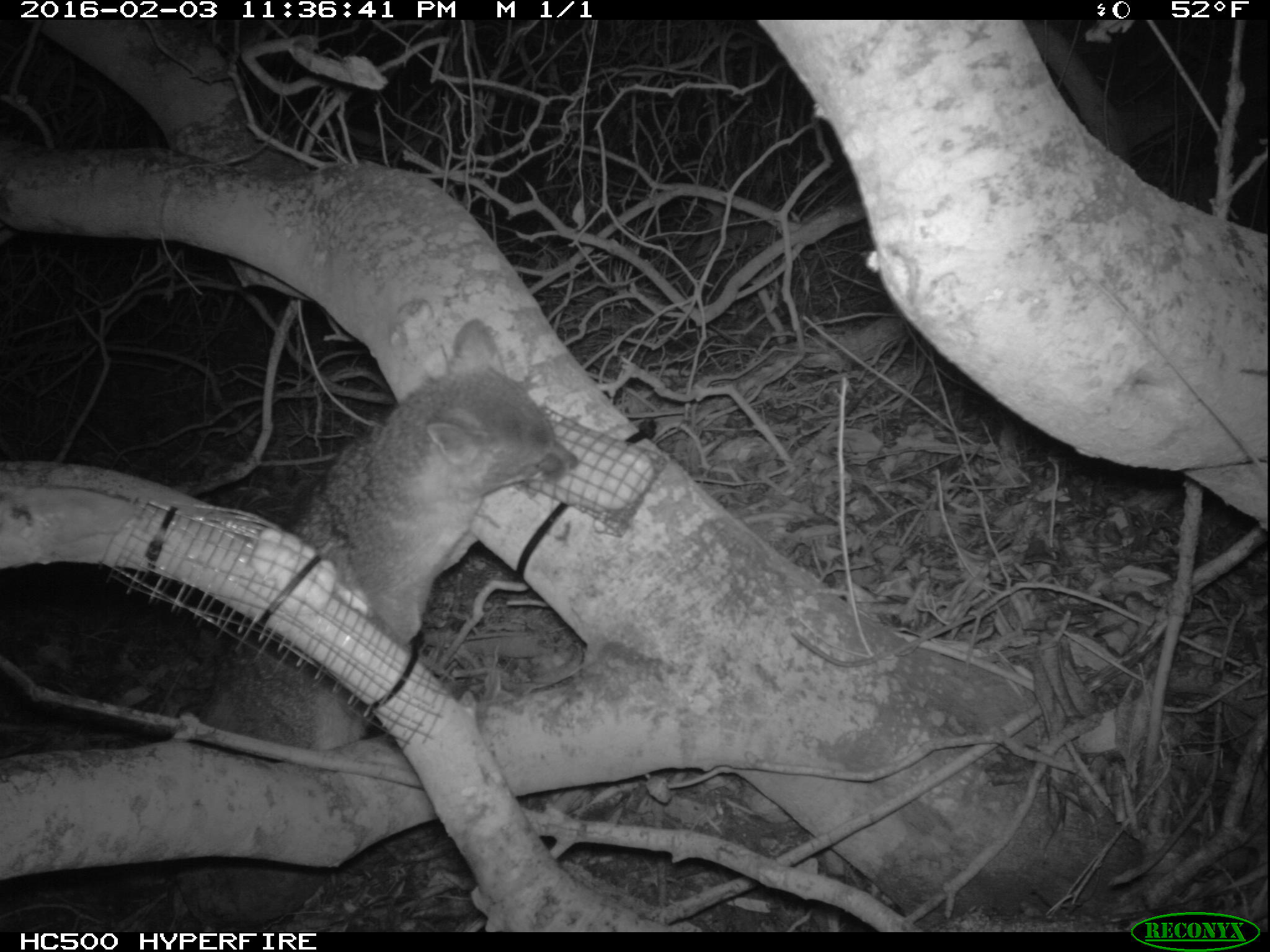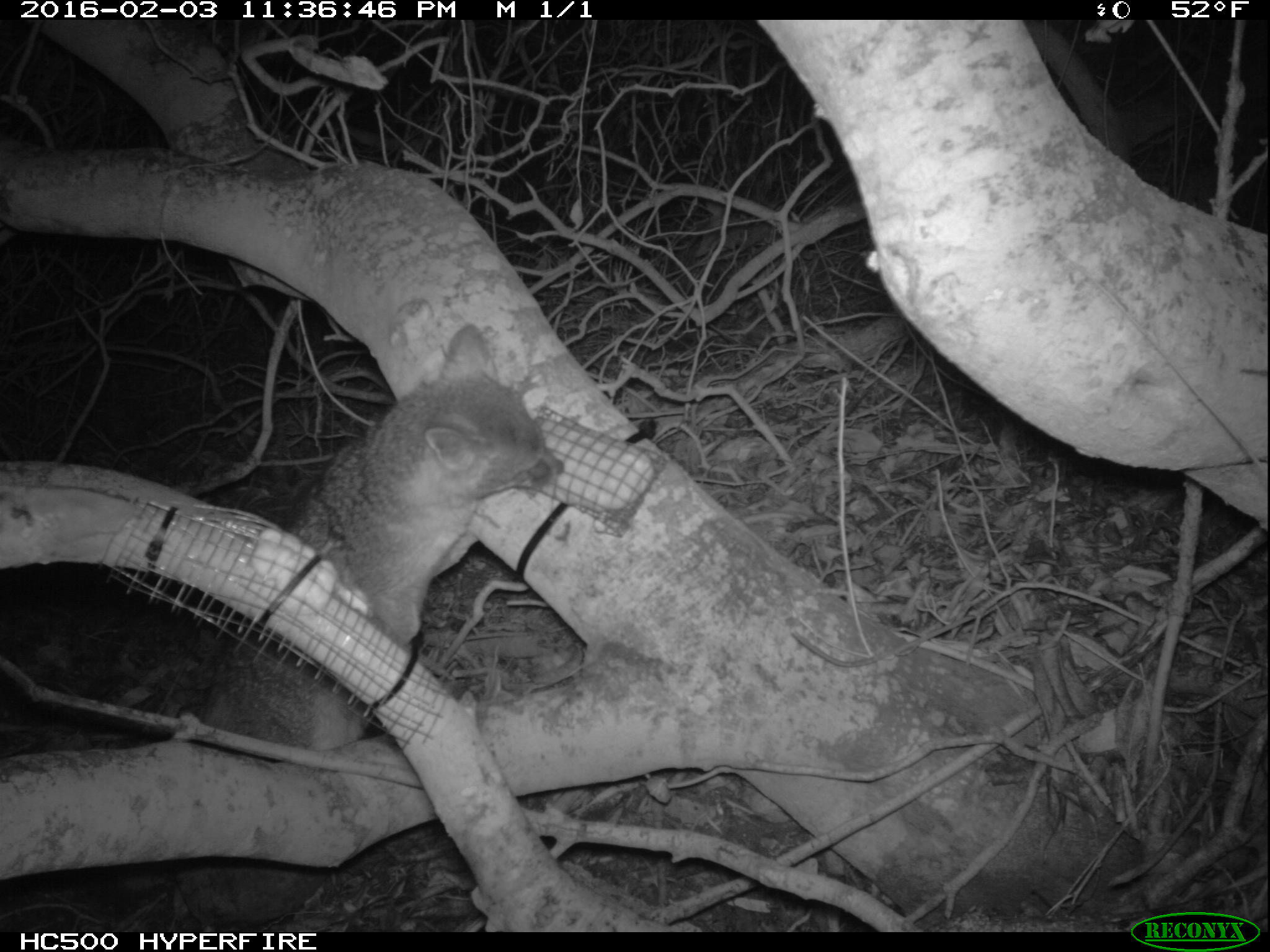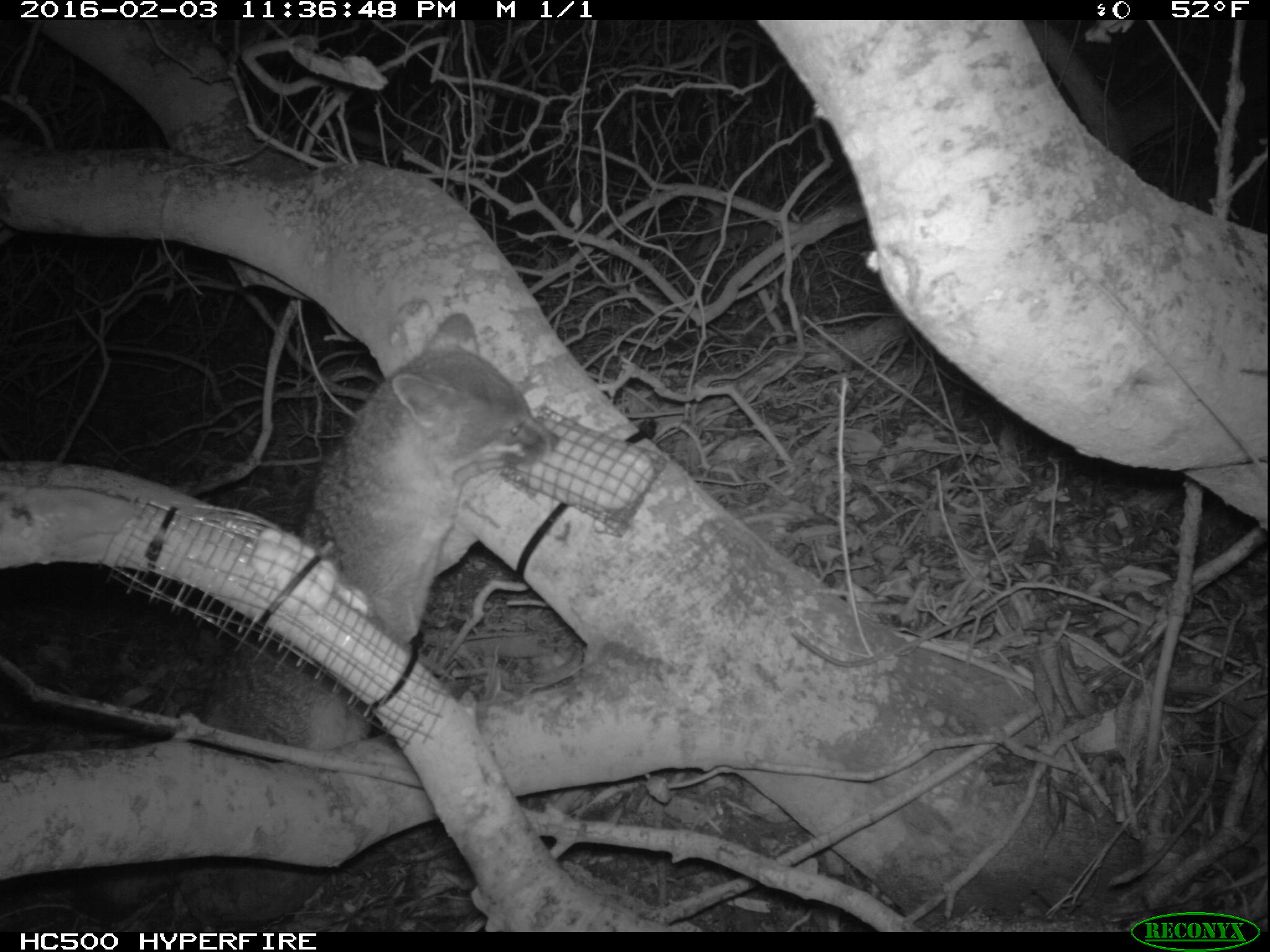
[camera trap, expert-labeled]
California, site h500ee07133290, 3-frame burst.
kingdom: Animalia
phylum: Chordata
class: Mammalia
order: Carnivora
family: Canidae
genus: Urocyon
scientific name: Urocyon littoralis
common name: island fox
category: fox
Fox (island fox) (Urocyon littoralis).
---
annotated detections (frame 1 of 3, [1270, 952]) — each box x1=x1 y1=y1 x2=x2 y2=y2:
fox: x1=198 y1=320 x2=579 y2=752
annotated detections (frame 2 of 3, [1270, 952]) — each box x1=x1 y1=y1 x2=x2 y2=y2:
fox: x1=198 y1=323 x2=564 y2=752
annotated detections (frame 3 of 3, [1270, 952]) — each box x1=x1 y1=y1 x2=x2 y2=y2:
fox: x1=198 y1=311 x2=562 y2=752